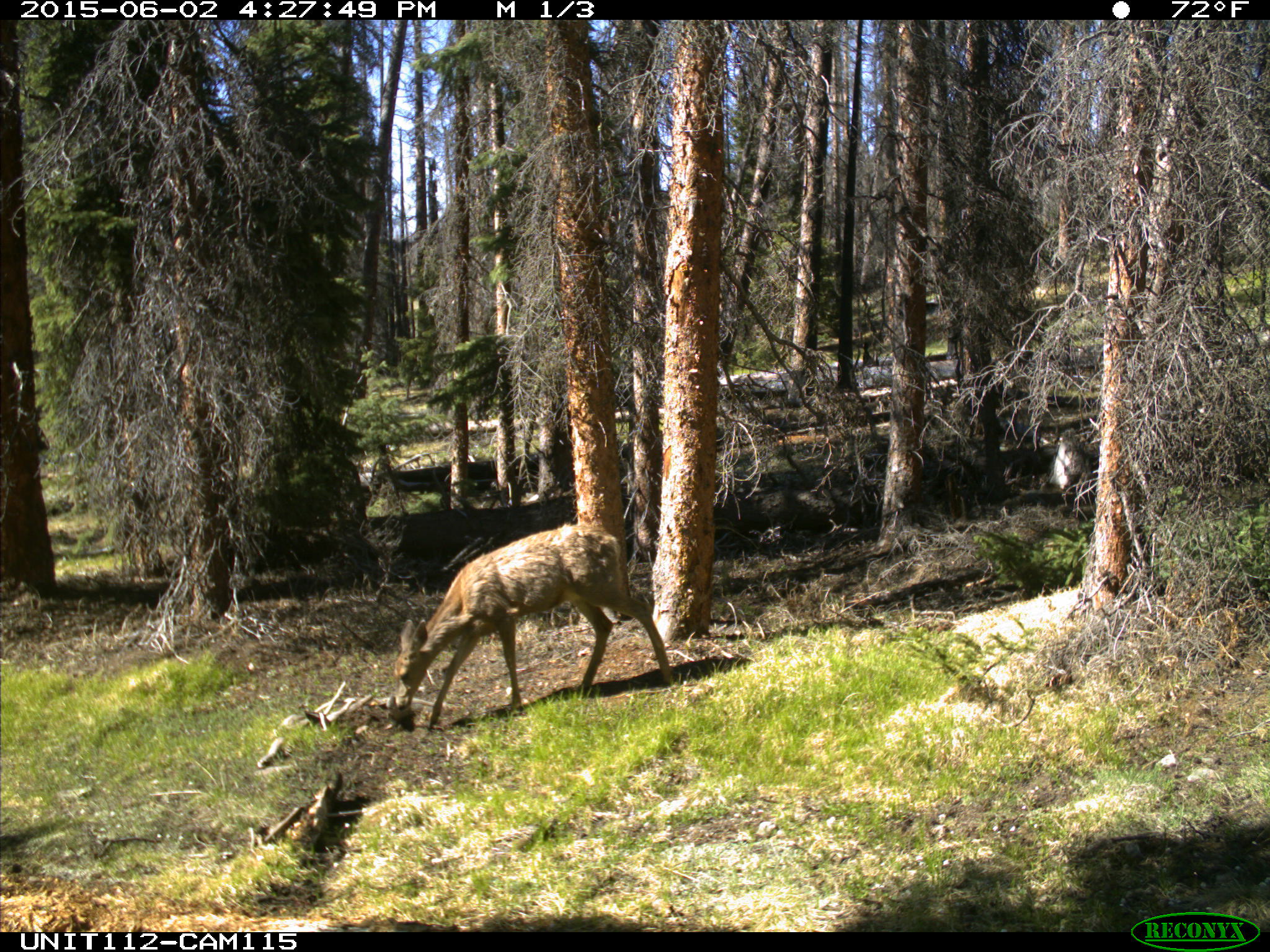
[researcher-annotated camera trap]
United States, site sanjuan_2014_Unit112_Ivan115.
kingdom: Animalia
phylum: Chordata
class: Mammalia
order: Artiodactyla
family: Cervidae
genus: Odocoileus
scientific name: Odocoileus hemionus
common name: mule deer